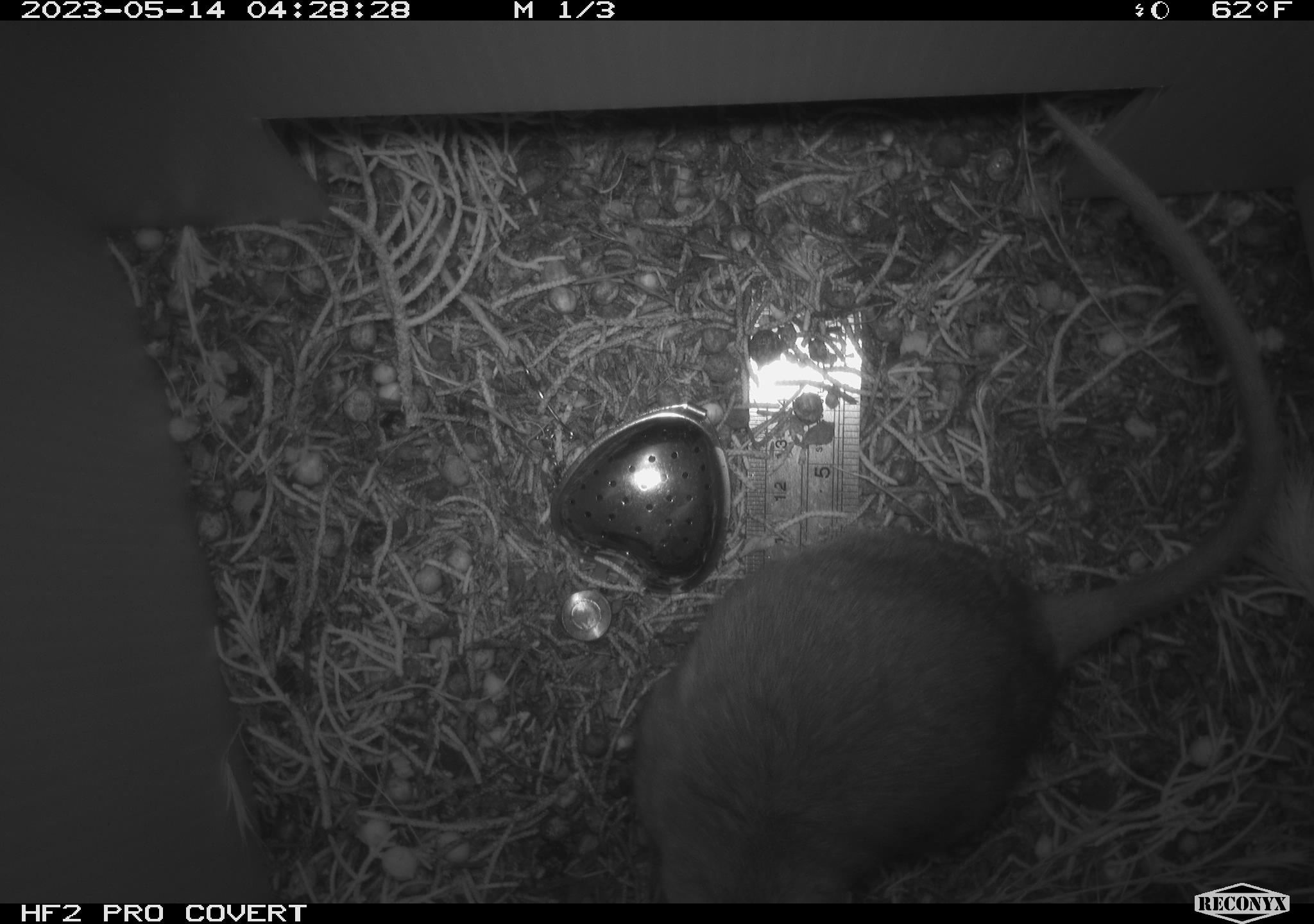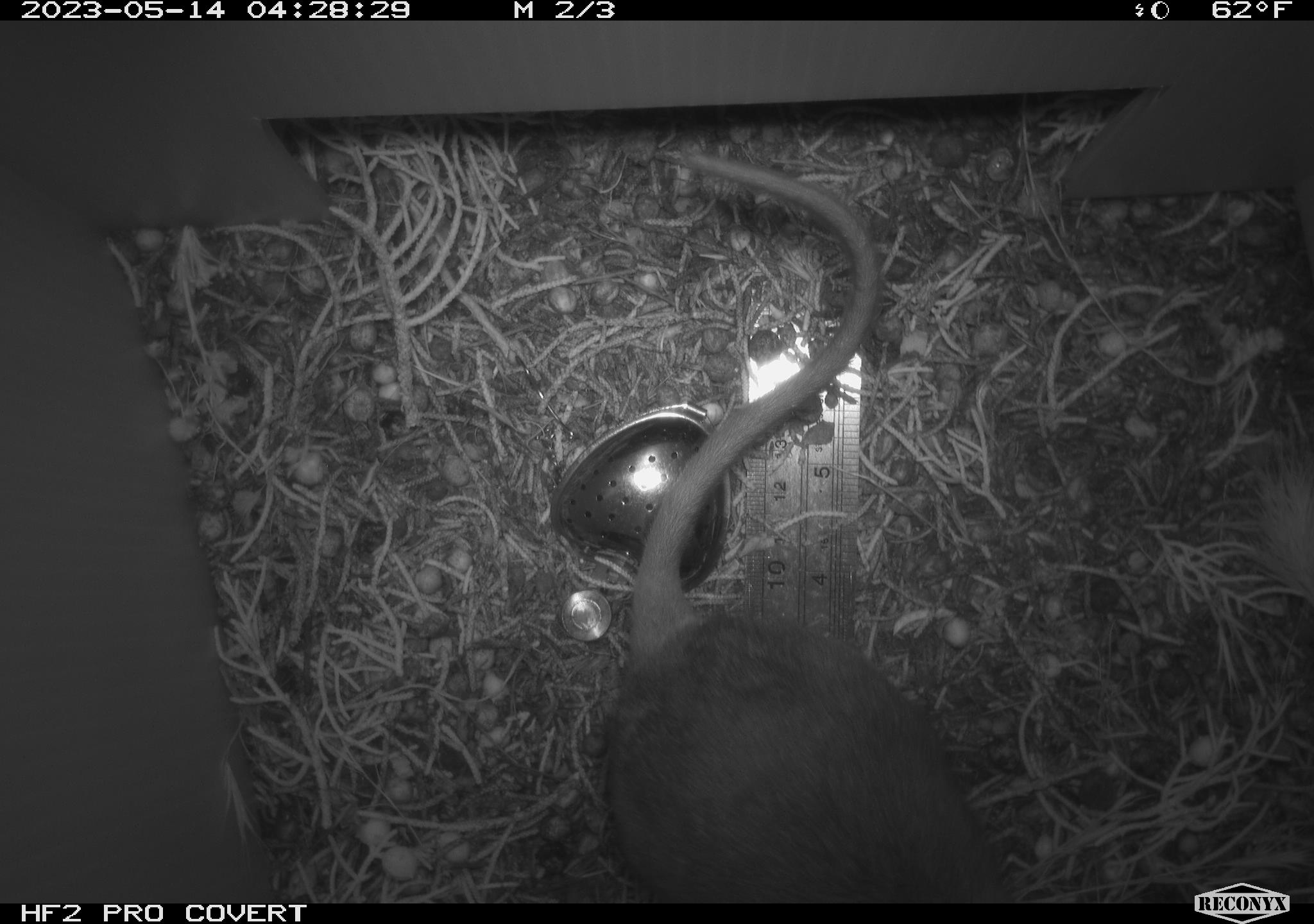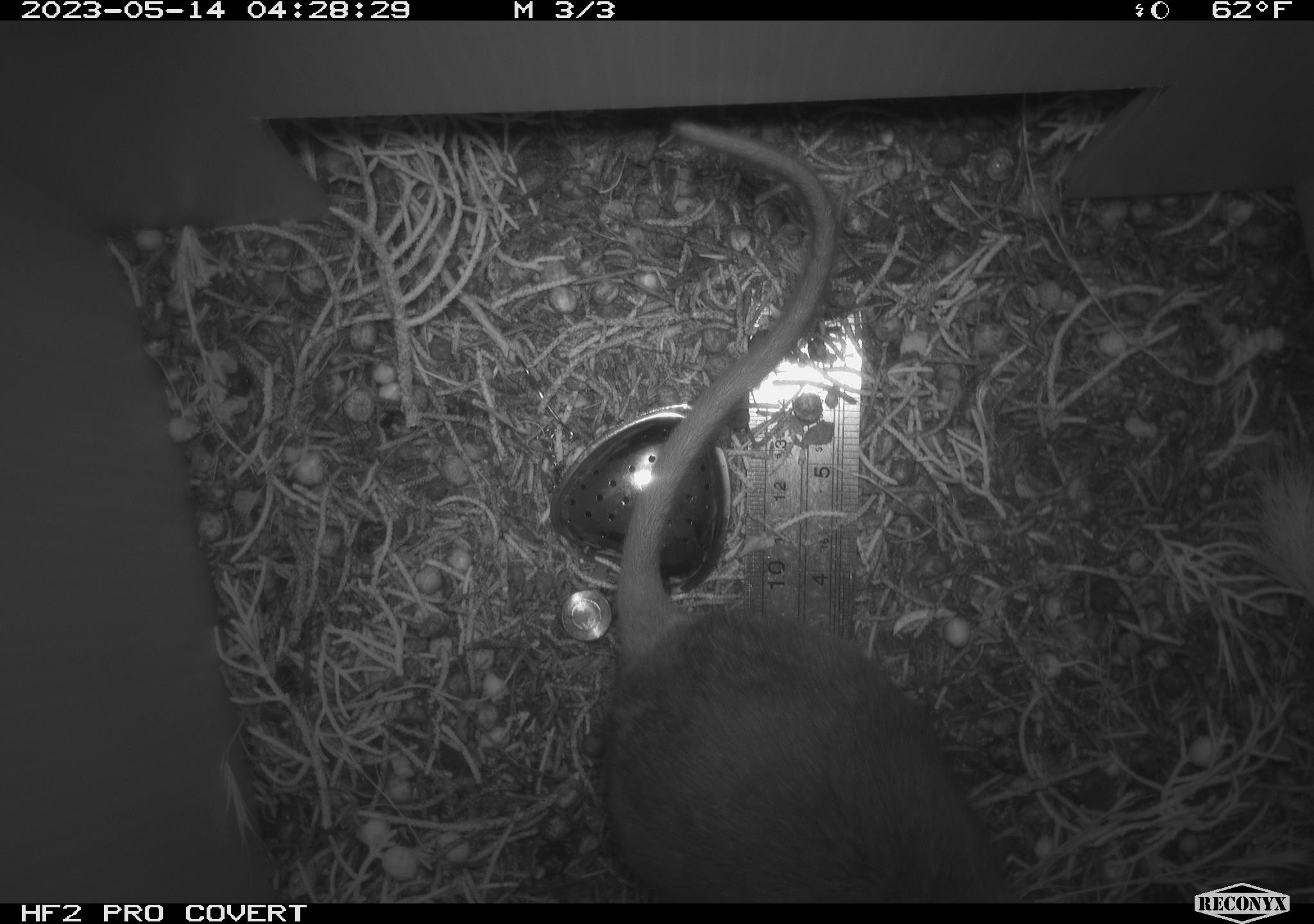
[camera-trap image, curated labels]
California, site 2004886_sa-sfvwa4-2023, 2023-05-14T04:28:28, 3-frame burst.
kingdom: Animalia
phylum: Chordata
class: Mammalia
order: Rodentia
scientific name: Rodentia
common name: mouse species